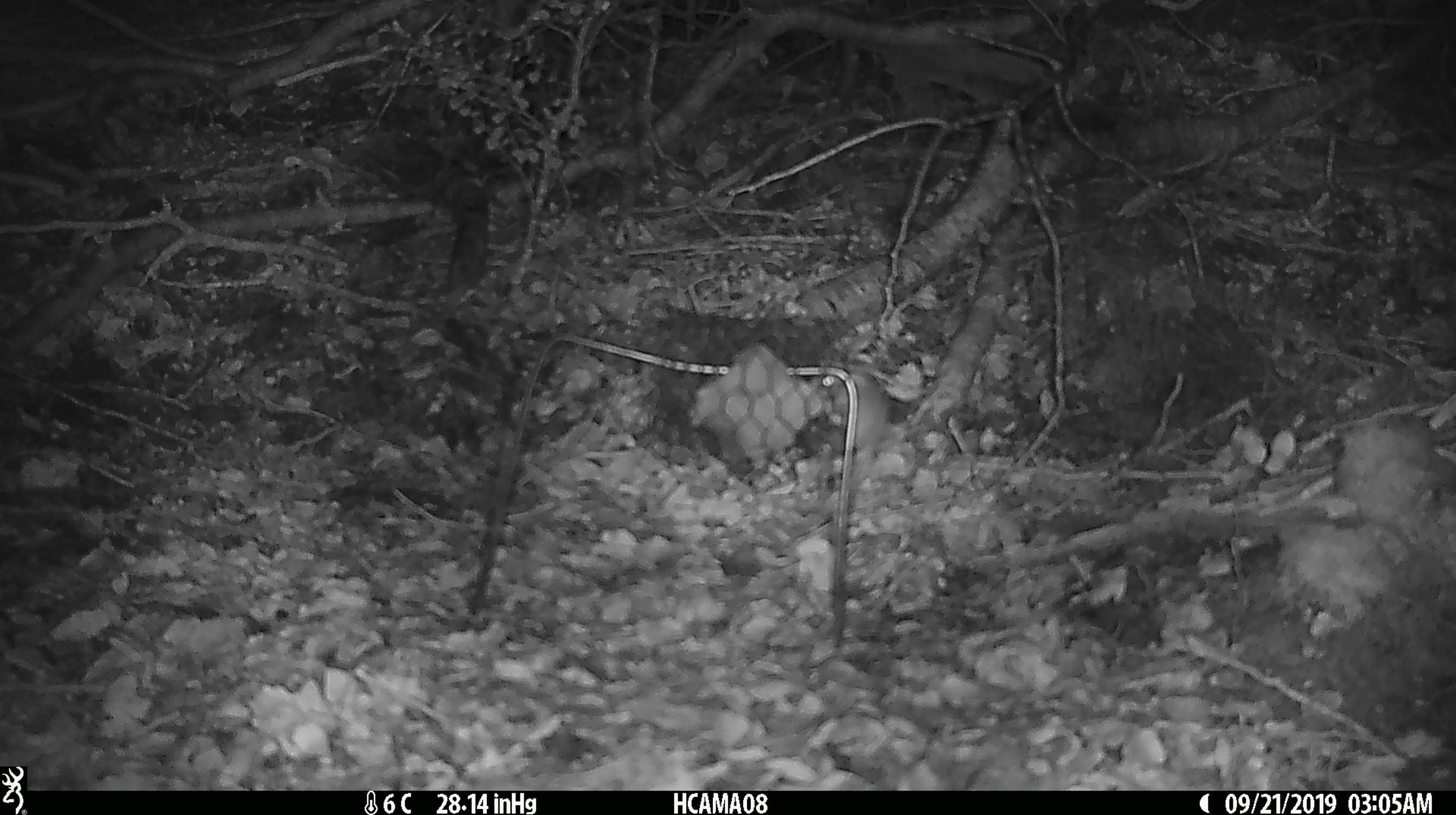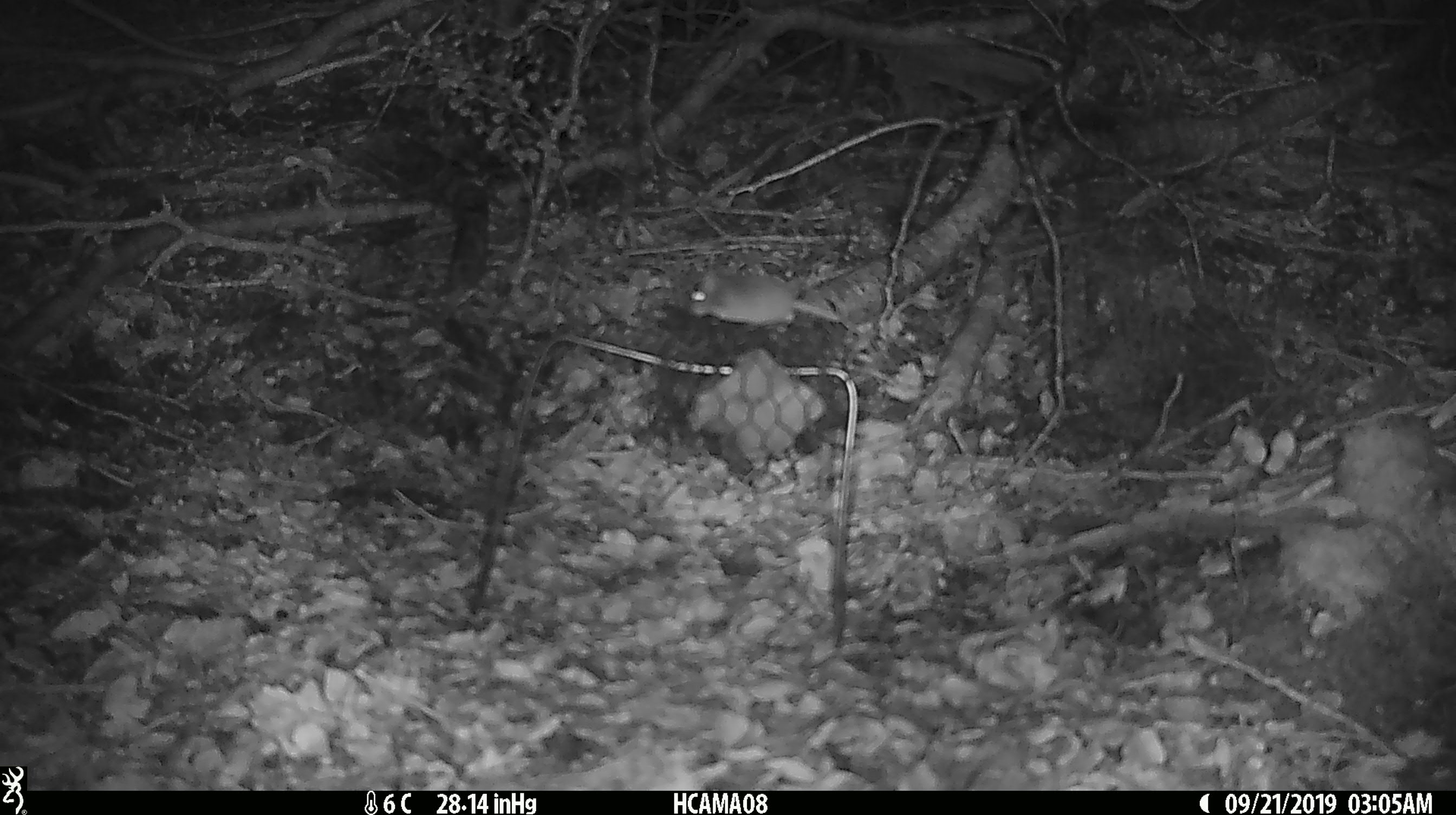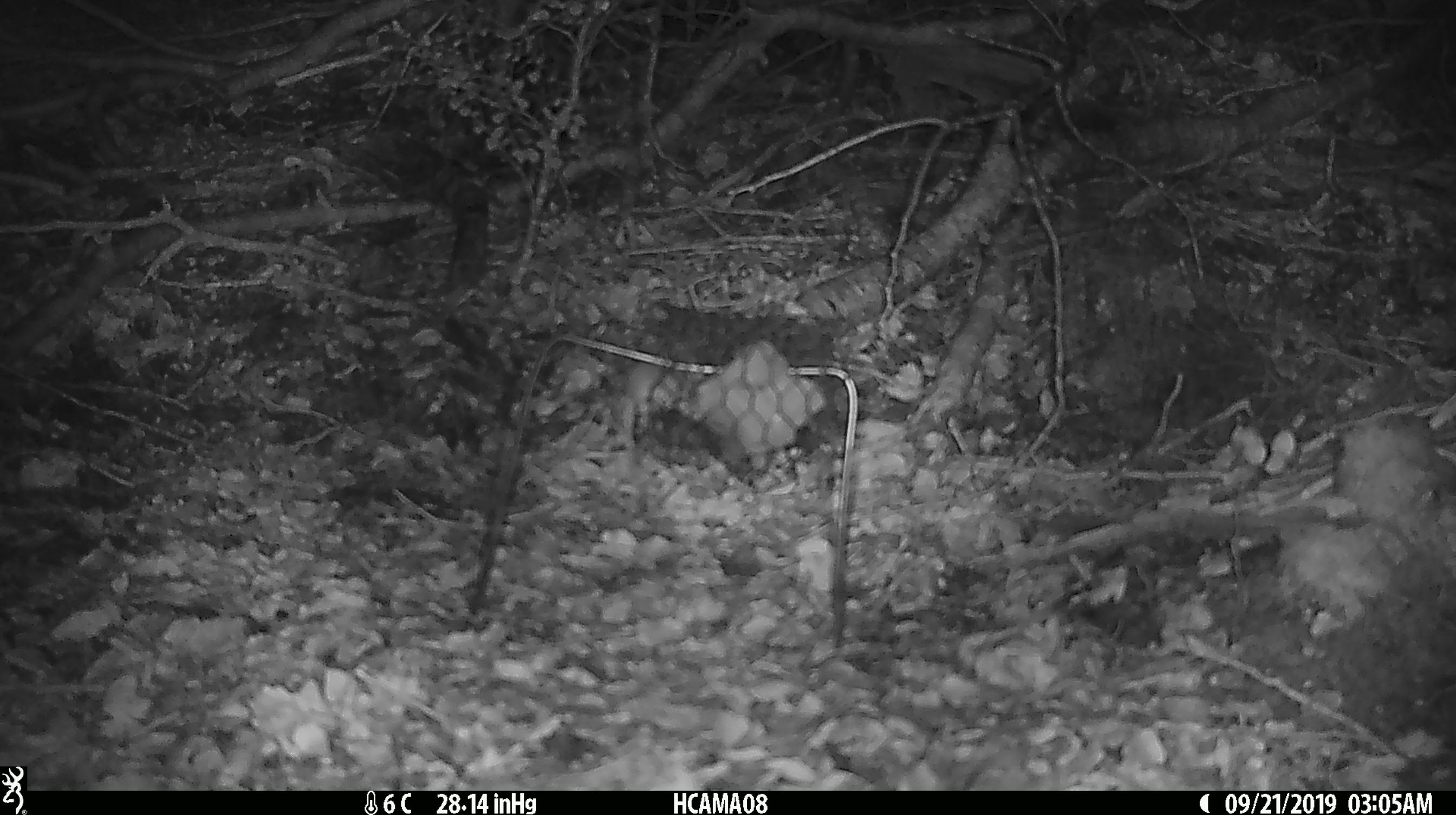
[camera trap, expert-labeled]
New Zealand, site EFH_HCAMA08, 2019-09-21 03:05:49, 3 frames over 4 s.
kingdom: Animalia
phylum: Chordata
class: Mammalia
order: Rodentia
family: Muridae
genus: Mus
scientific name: Mus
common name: mouse